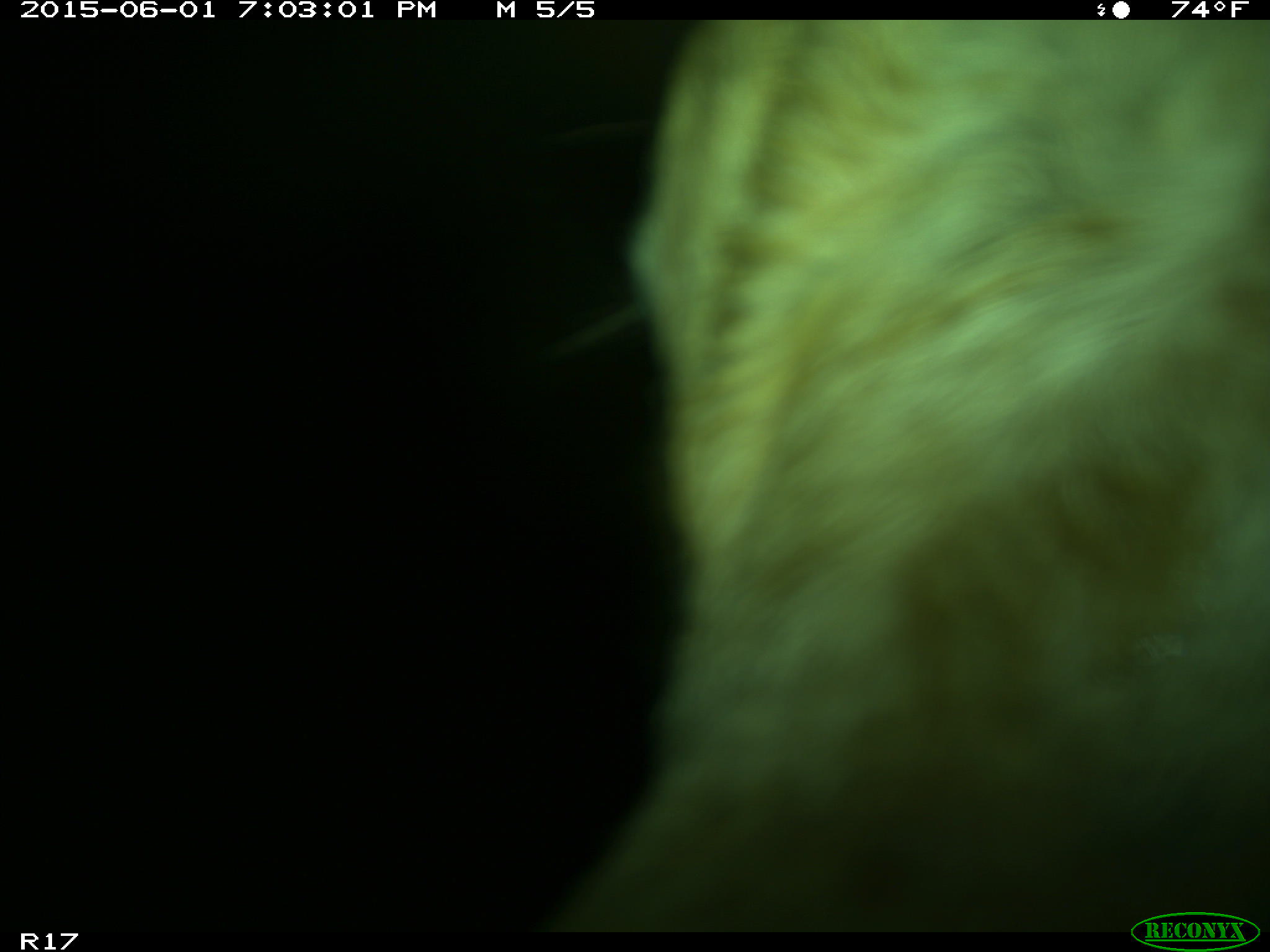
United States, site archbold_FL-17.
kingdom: Animalia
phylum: Chordata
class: Mammalia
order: Artiodactyla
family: Bovidae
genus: Bos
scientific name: Bos taurus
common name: domestic cow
Bos taurus (domestic cow).